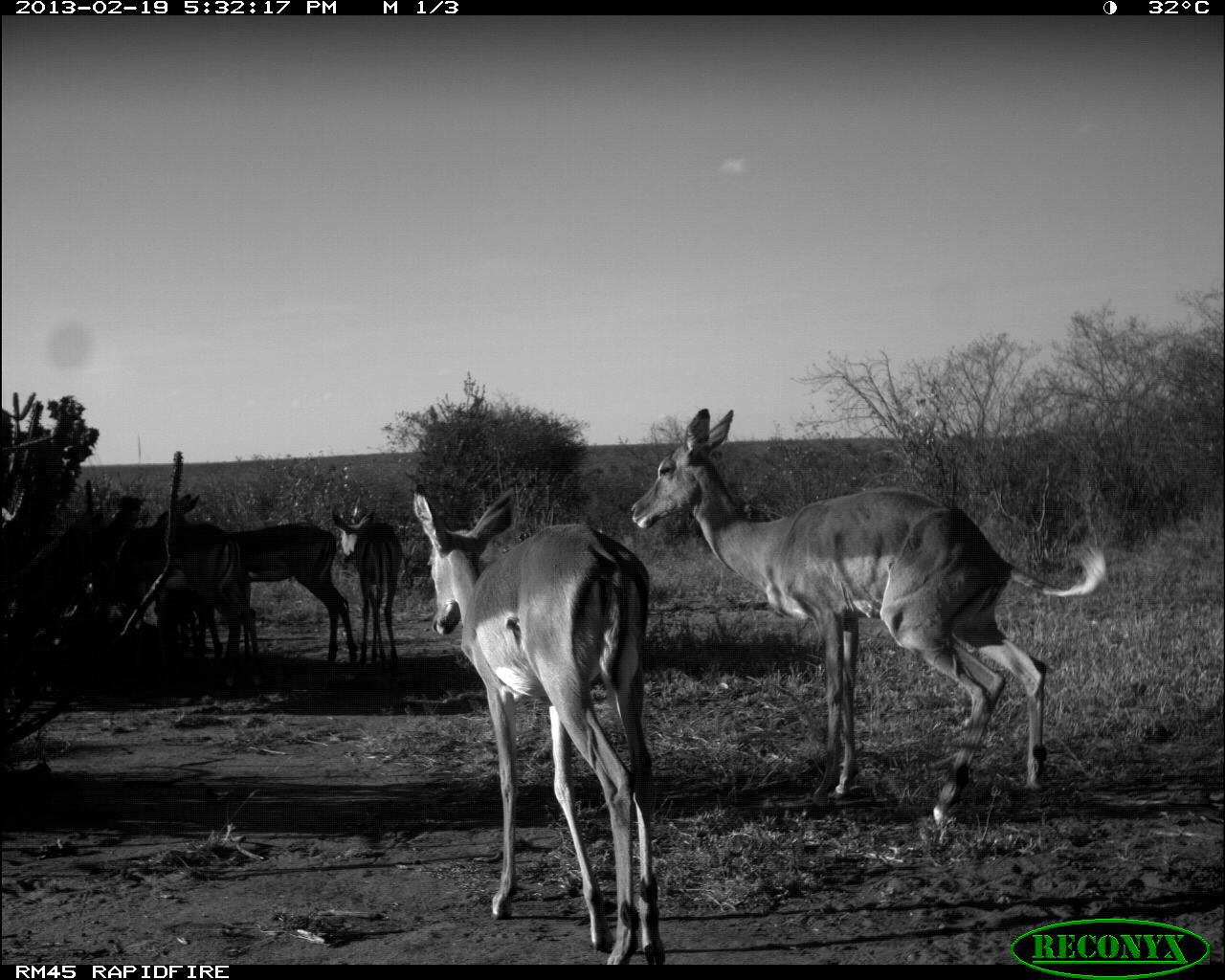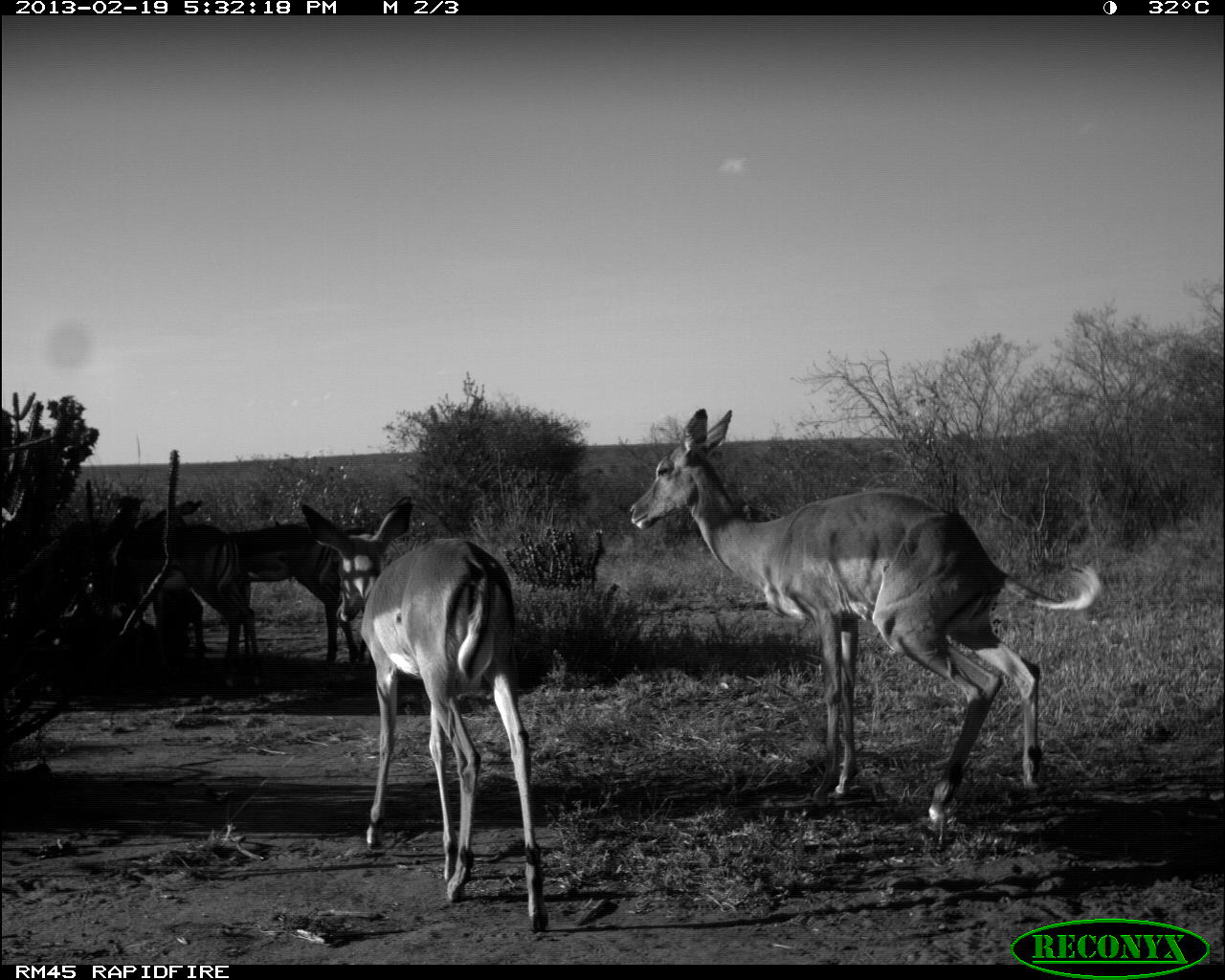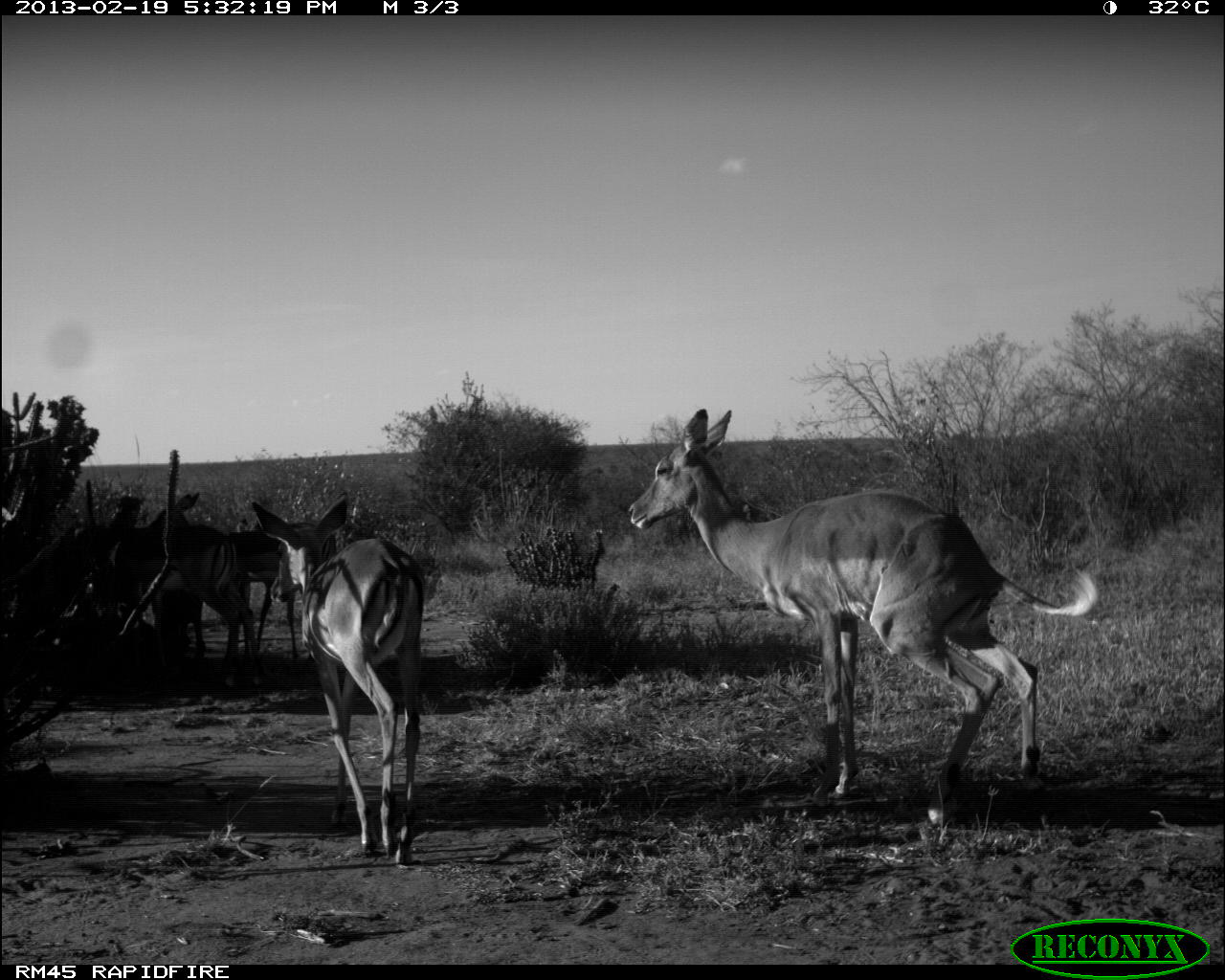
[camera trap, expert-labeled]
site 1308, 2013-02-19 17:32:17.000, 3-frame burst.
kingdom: Animalia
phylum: Chordata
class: Mammalia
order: Artiodactyla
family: Bovidae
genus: Aepyceros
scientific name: Aepyceros melampus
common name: impala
Aepyceros melampus (impala), count 5.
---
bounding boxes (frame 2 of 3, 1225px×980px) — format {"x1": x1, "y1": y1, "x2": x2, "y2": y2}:
aepyceros melampus: {"x1": 626, "y1": 406, "x2": 1096, "y2": 822}; {"x1": 296, "y1": 491, "x2": 547, "y2": 932}; {"x1": 117, "y1": 514, "x2": 256, "y2": 686}; {"x1": 229, "y1": 520, "x2": 357, "y2": 657}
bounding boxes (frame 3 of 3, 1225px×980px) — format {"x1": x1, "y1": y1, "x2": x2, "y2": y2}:
aepyceros melampus: {"x1": 626, "y1": 406, "x2": 1096, "y2": 822}; {"x1": 251, "y1": 491, "x2": 426, "y2": 860}; {"x1": 113, "y1": 514, "x2": 236, "y2": 686}; {"x1": 235, "y1": 524, "x2": 300, "y2": 661}